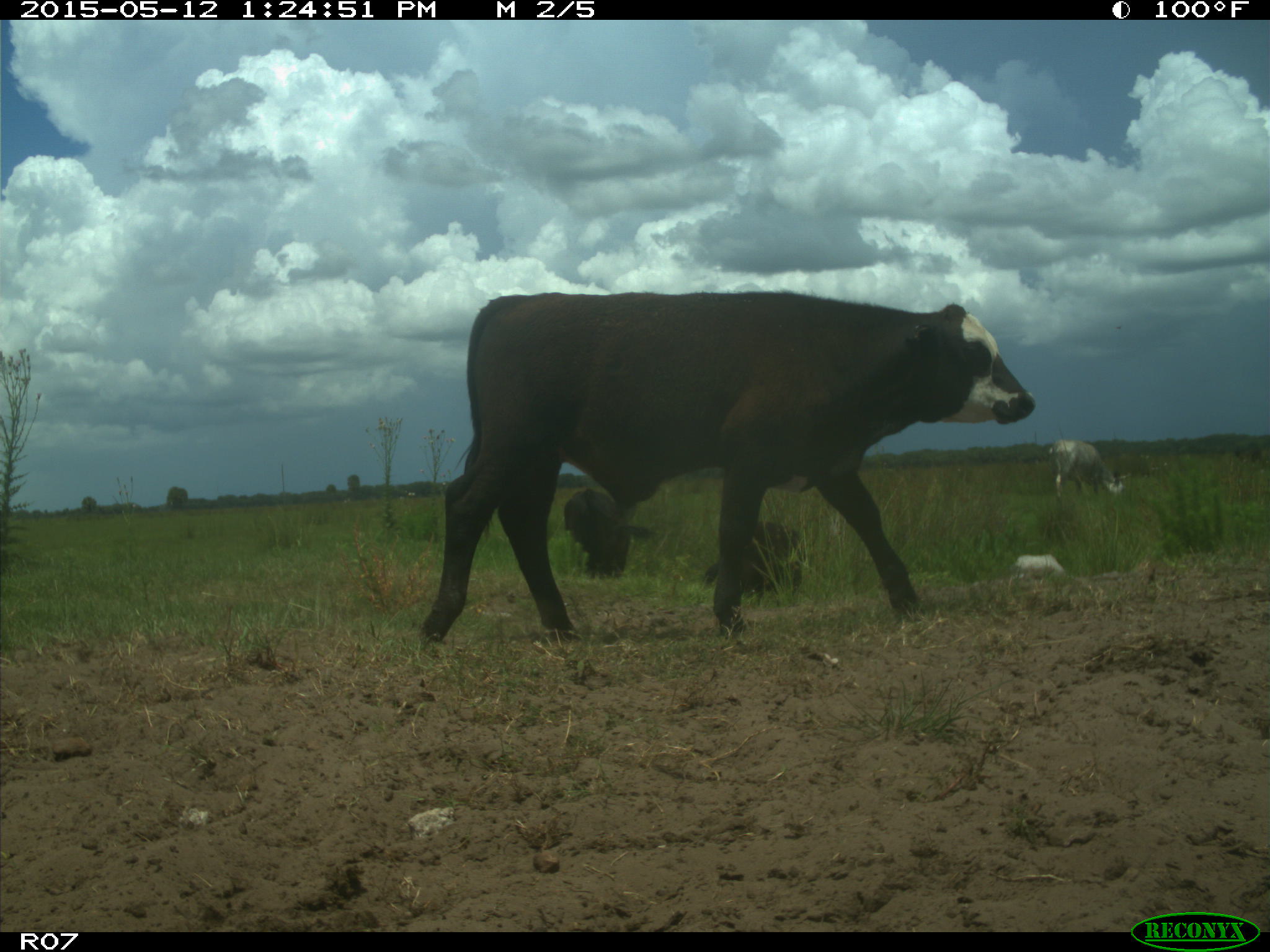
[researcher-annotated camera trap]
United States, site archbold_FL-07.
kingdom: Animalia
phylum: Chordata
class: Mammalia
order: Artiodactyla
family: Bovidae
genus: Bos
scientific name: Bos taurus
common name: domestic cow